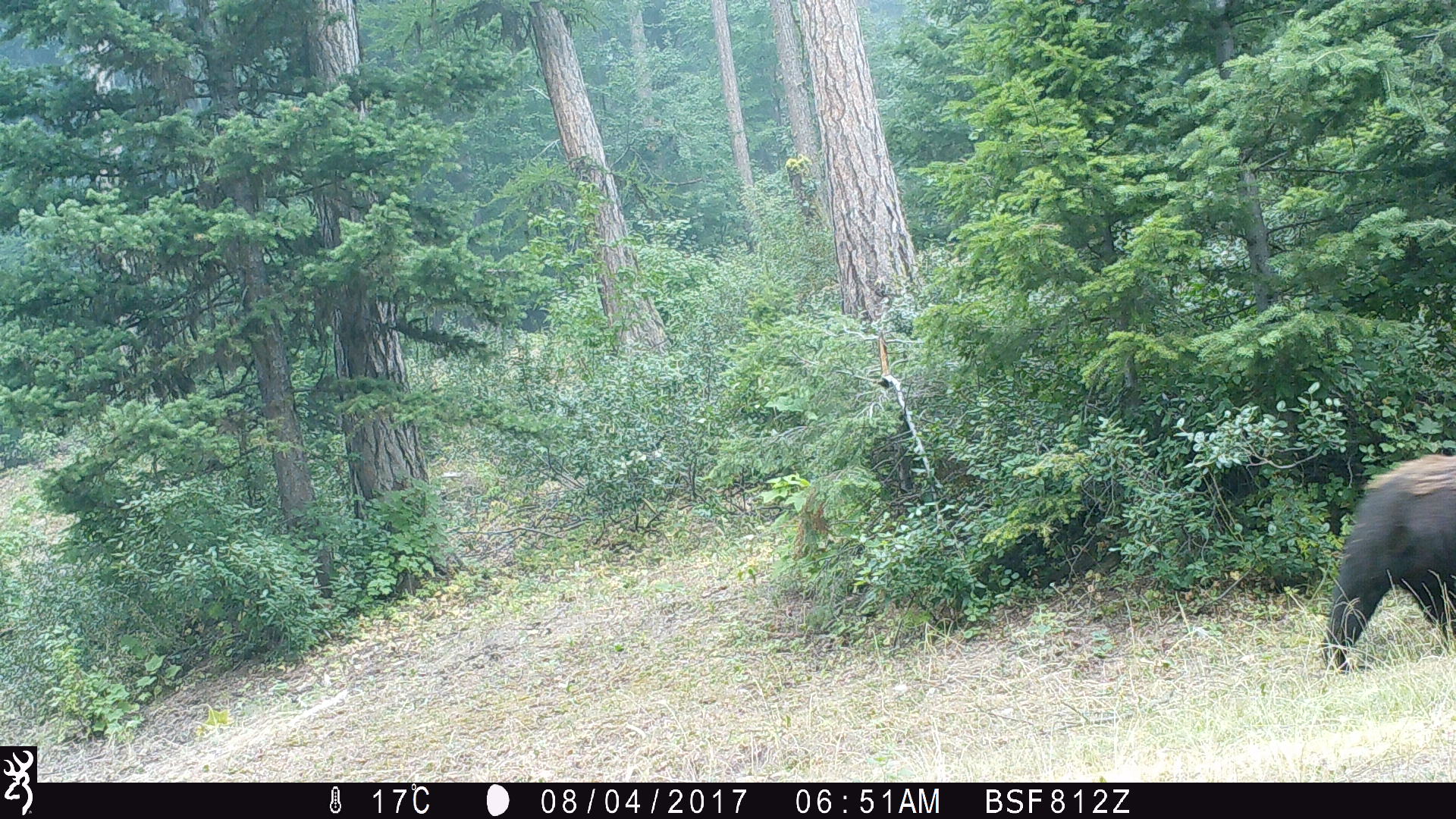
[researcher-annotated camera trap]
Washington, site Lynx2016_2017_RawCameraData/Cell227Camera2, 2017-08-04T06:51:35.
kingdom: Animalia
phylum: Chordata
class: Mammalia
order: Carnivora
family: Ursidae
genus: Ursus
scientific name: Ursus americanus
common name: american black bear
Ursus americanus (american black bear). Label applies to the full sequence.